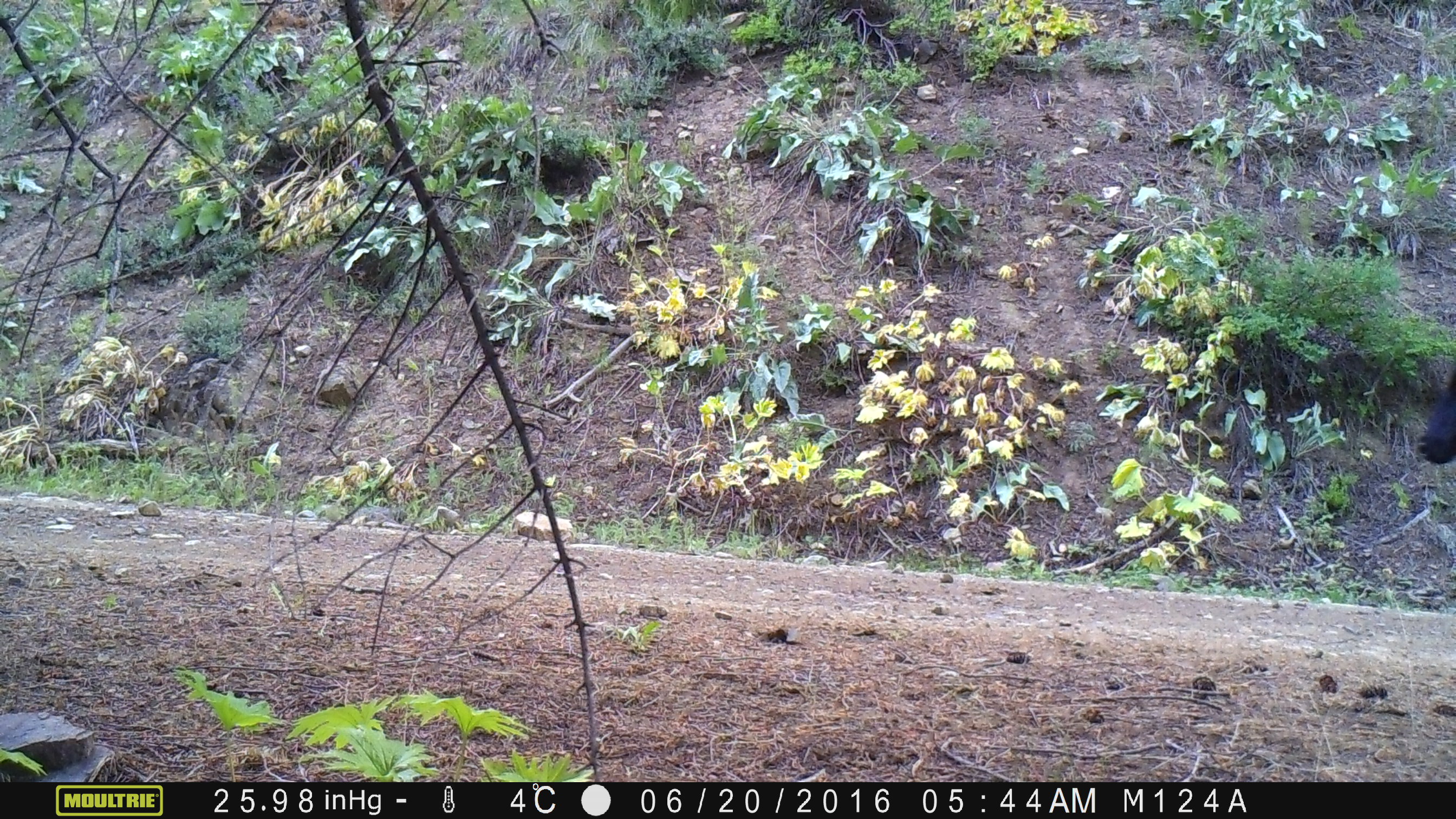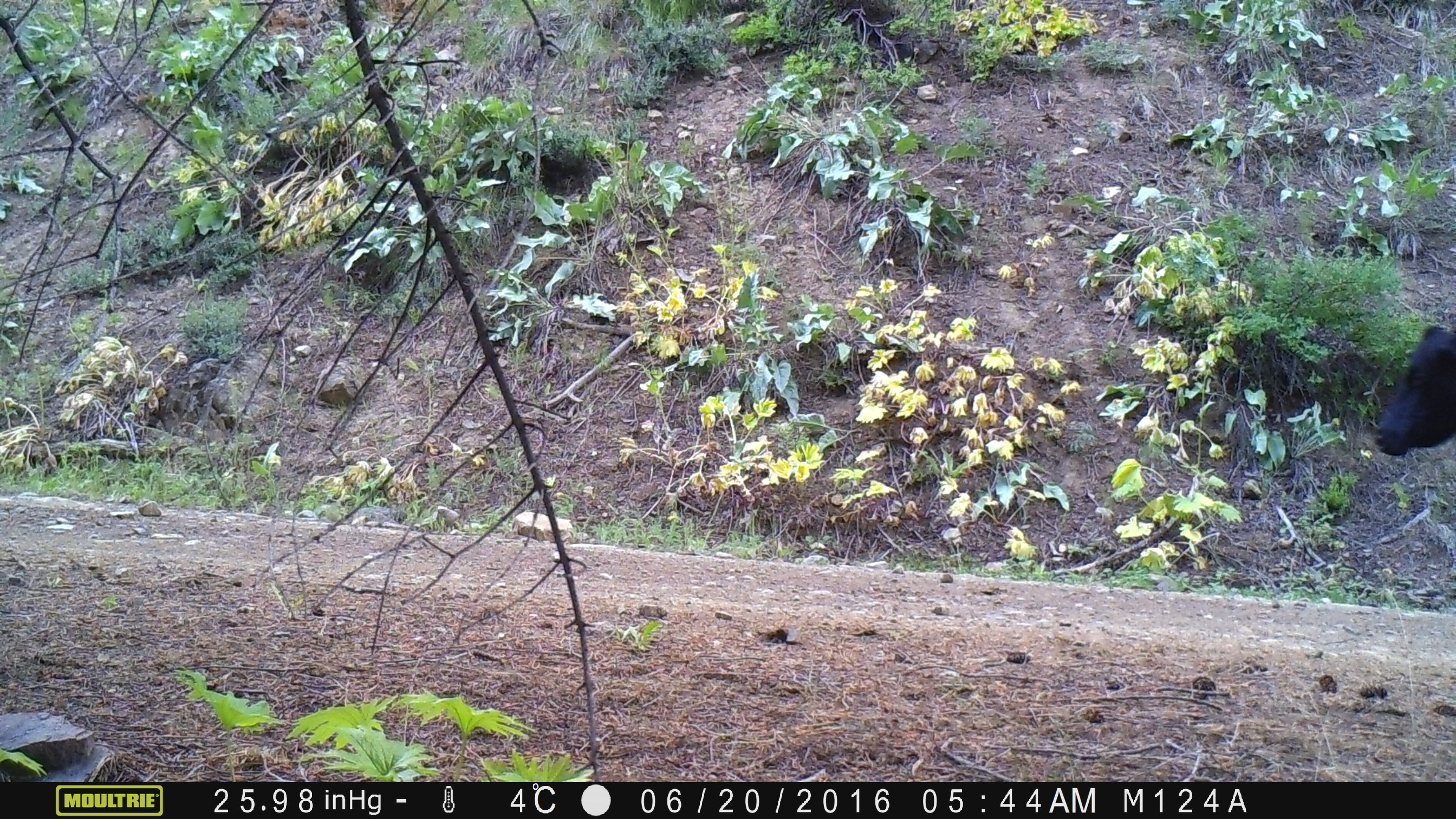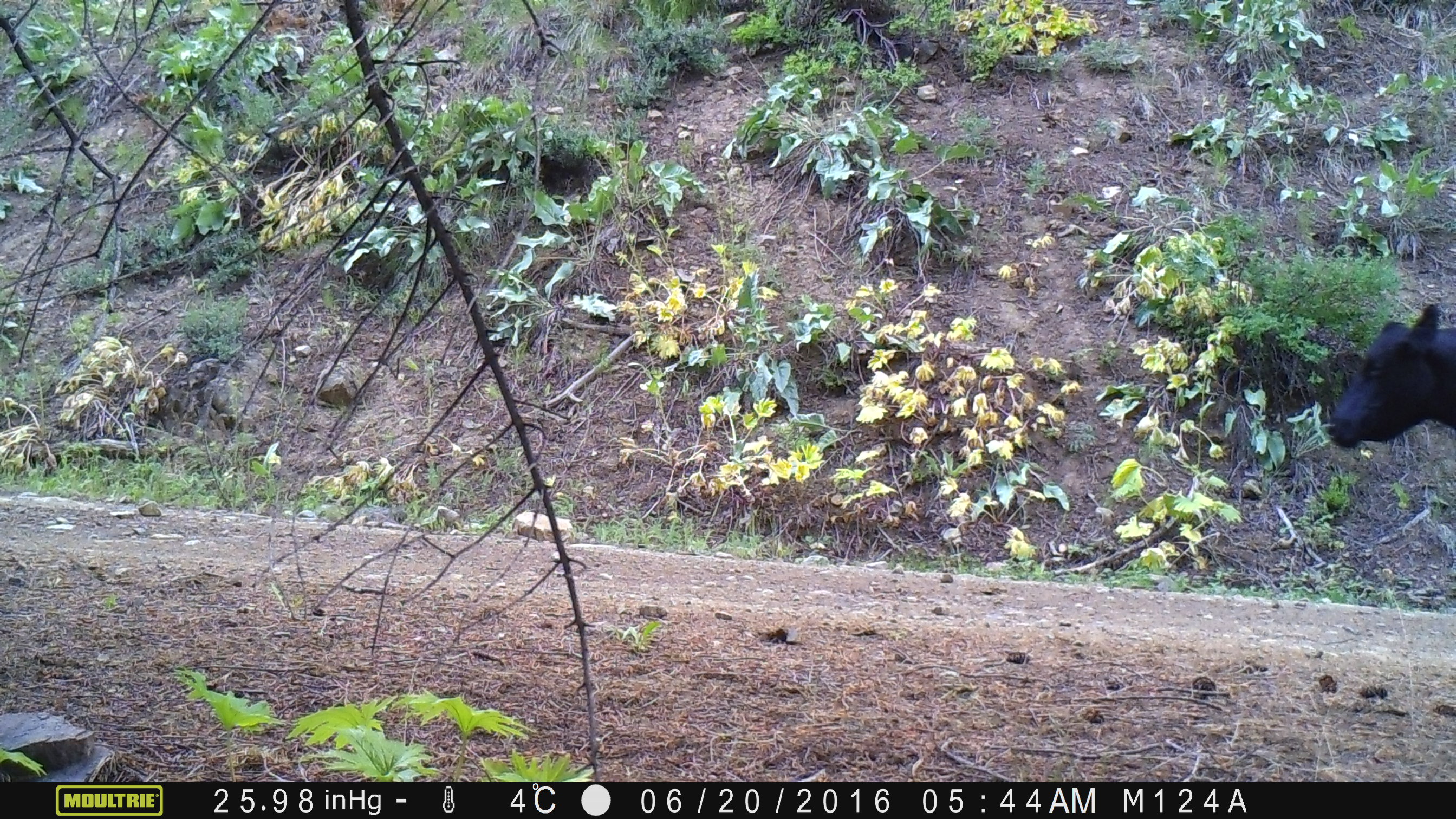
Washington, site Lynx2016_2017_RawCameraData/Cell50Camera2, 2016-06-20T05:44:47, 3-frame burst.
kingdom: Animalia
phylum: Chordata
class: Mammalia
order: Artiodactyla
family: Bovidae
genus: Bos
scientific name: Bos taurus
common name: domestic cattle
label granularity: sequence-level